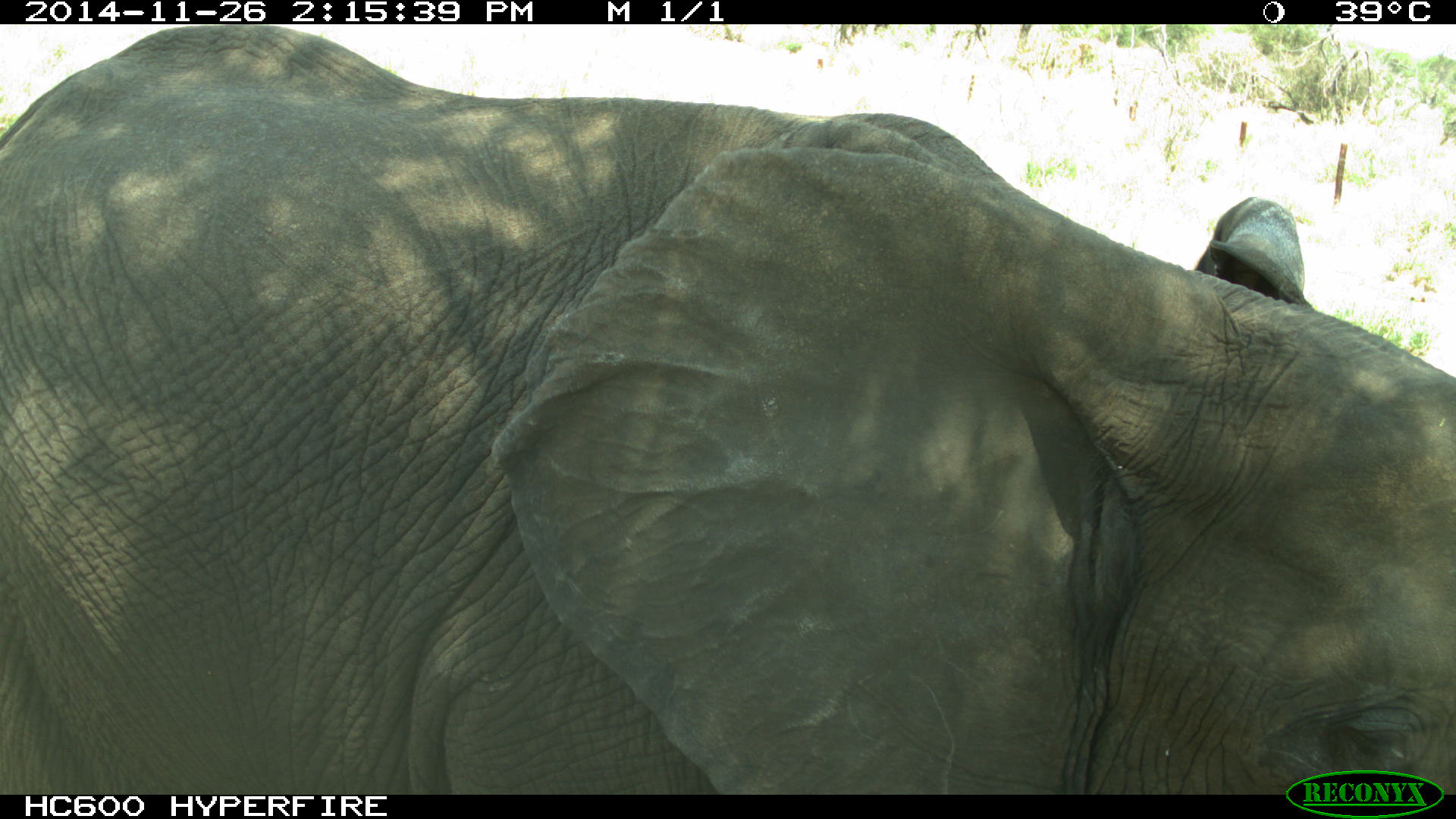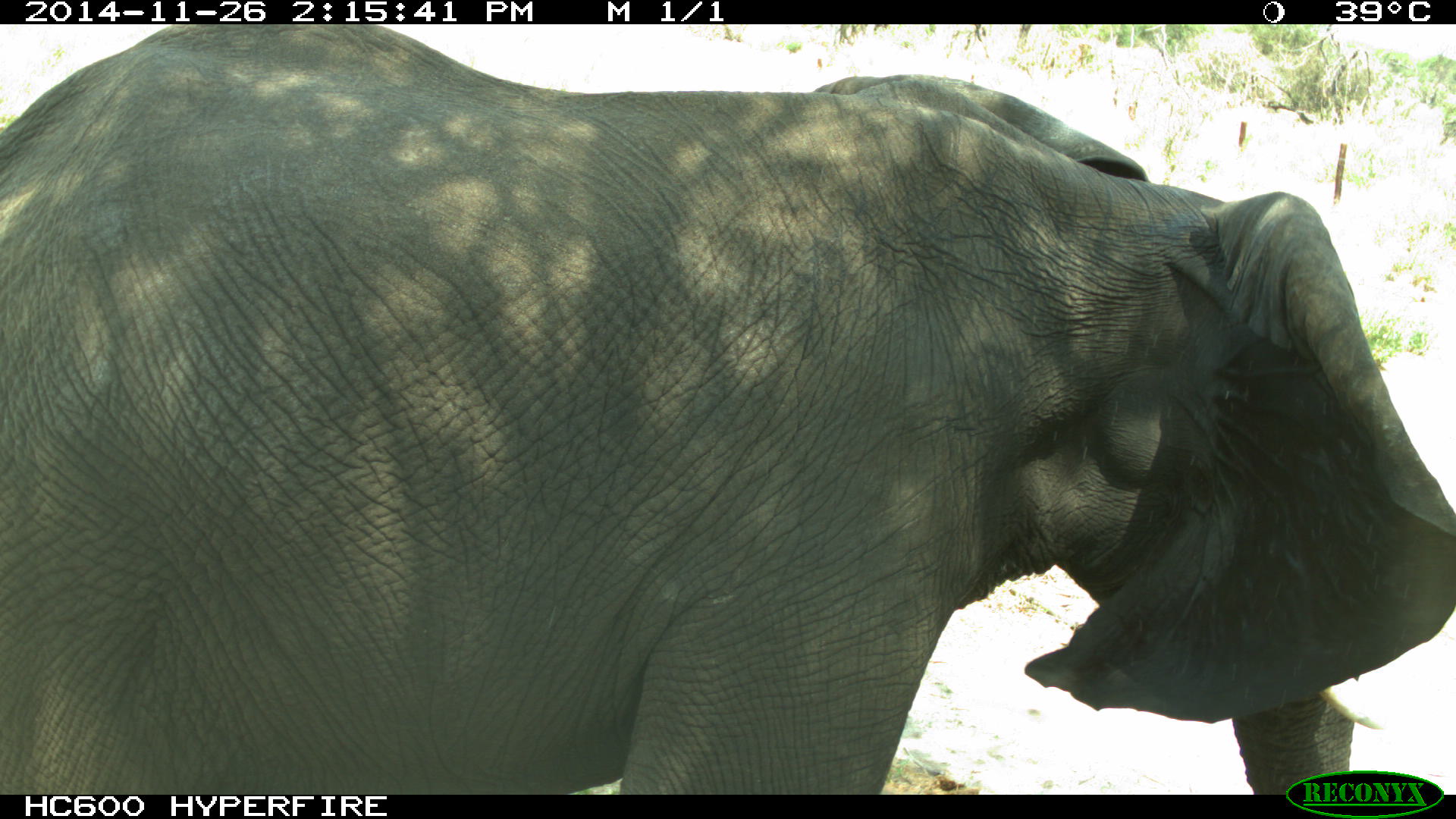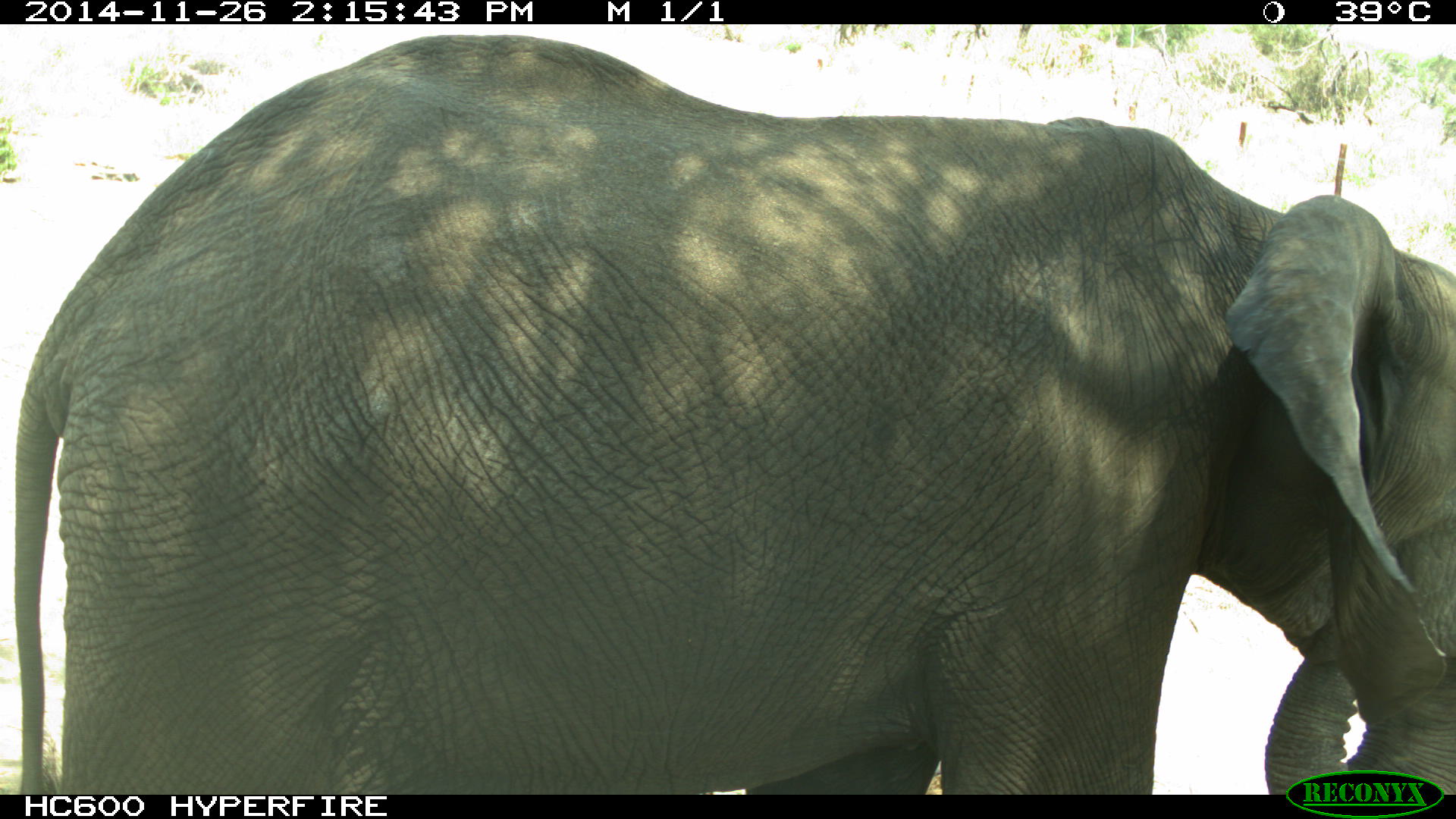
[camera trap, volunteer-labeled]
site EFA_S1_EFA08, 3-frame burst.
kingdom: Animalia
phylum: Chordata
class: Mammalia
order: Proboscidea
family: Elephantidae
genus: Loxodonta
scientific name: Loxodonta africana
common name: african bush elephant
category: elephant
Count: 1.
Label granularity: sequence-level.